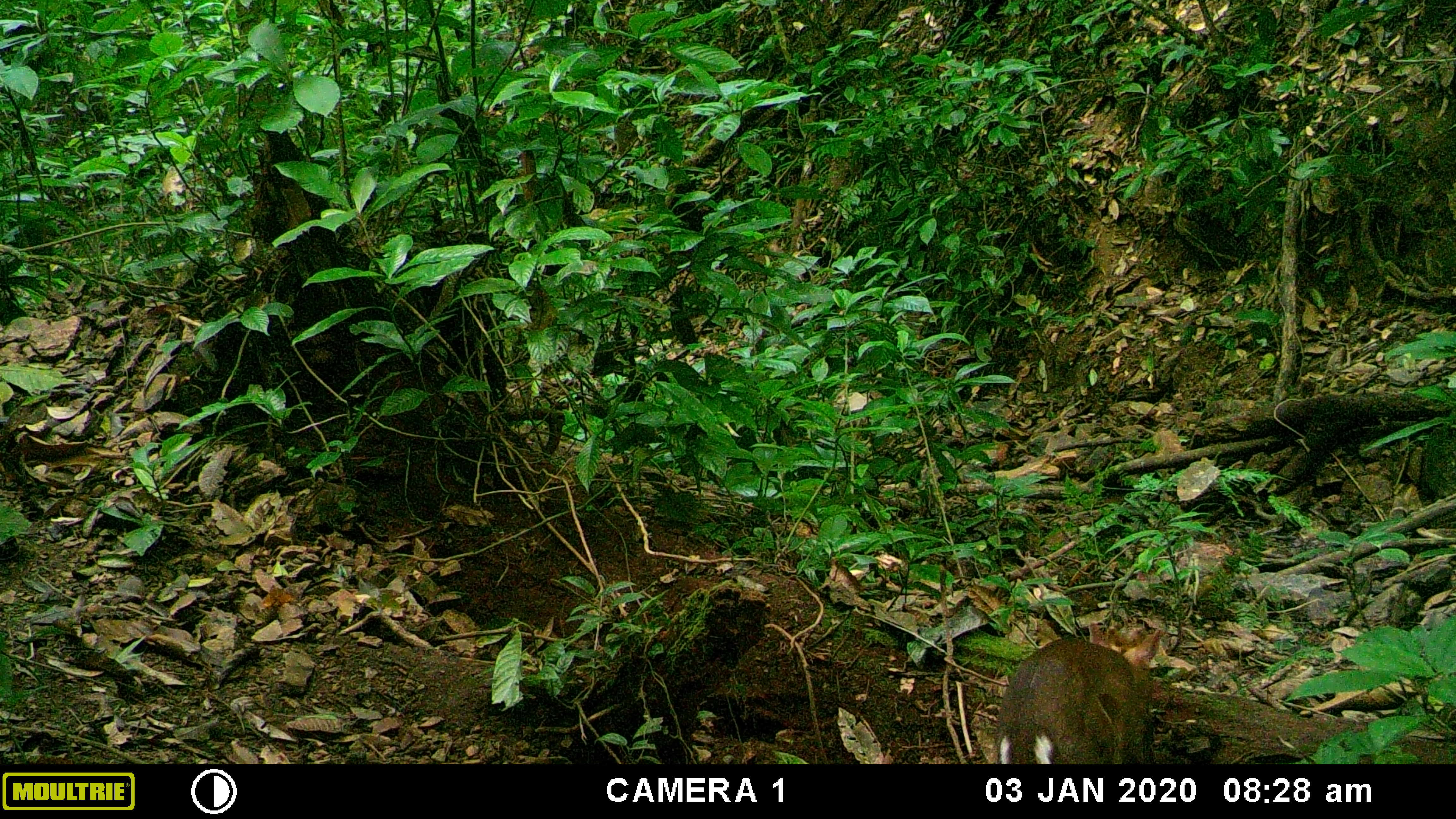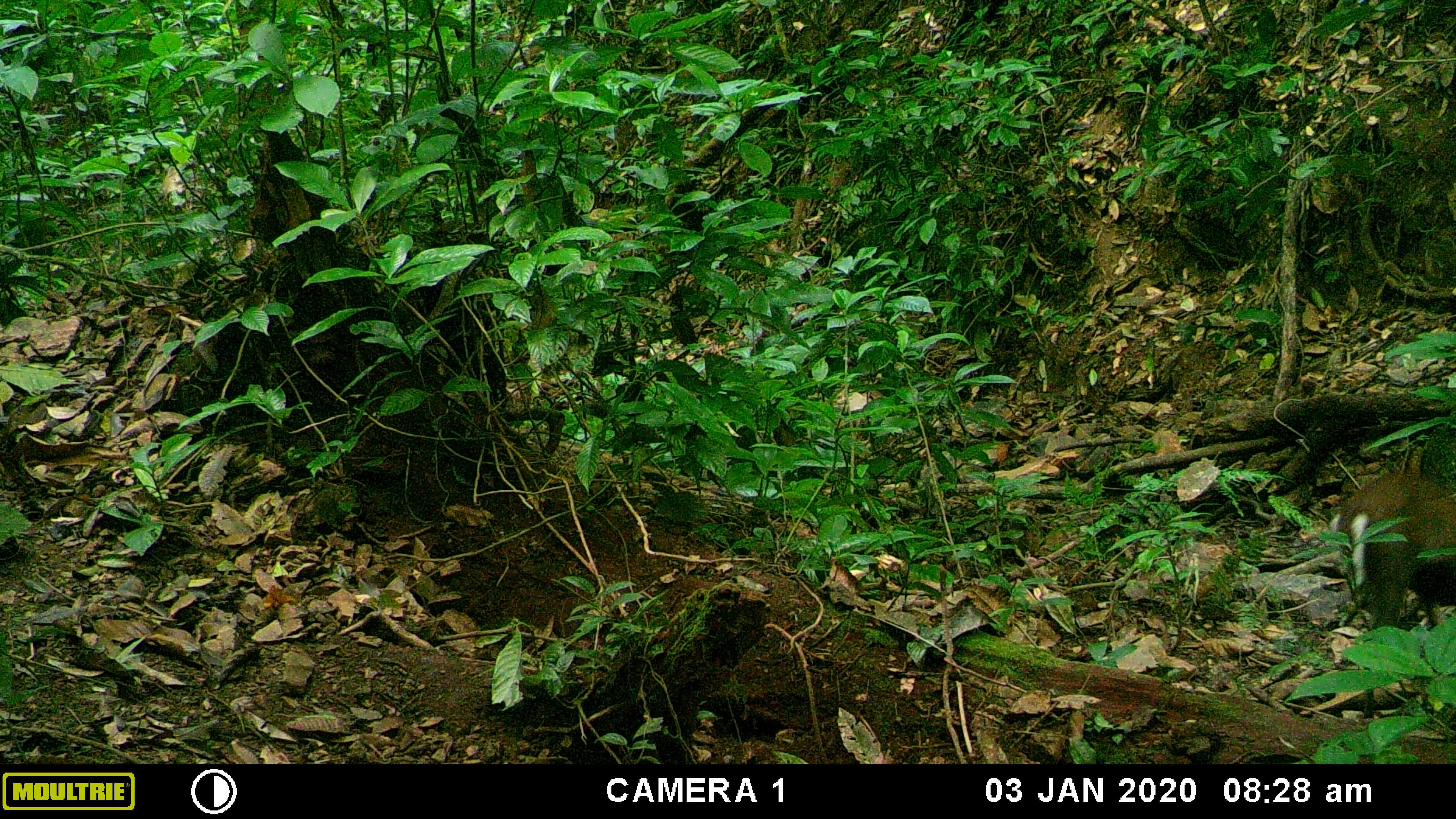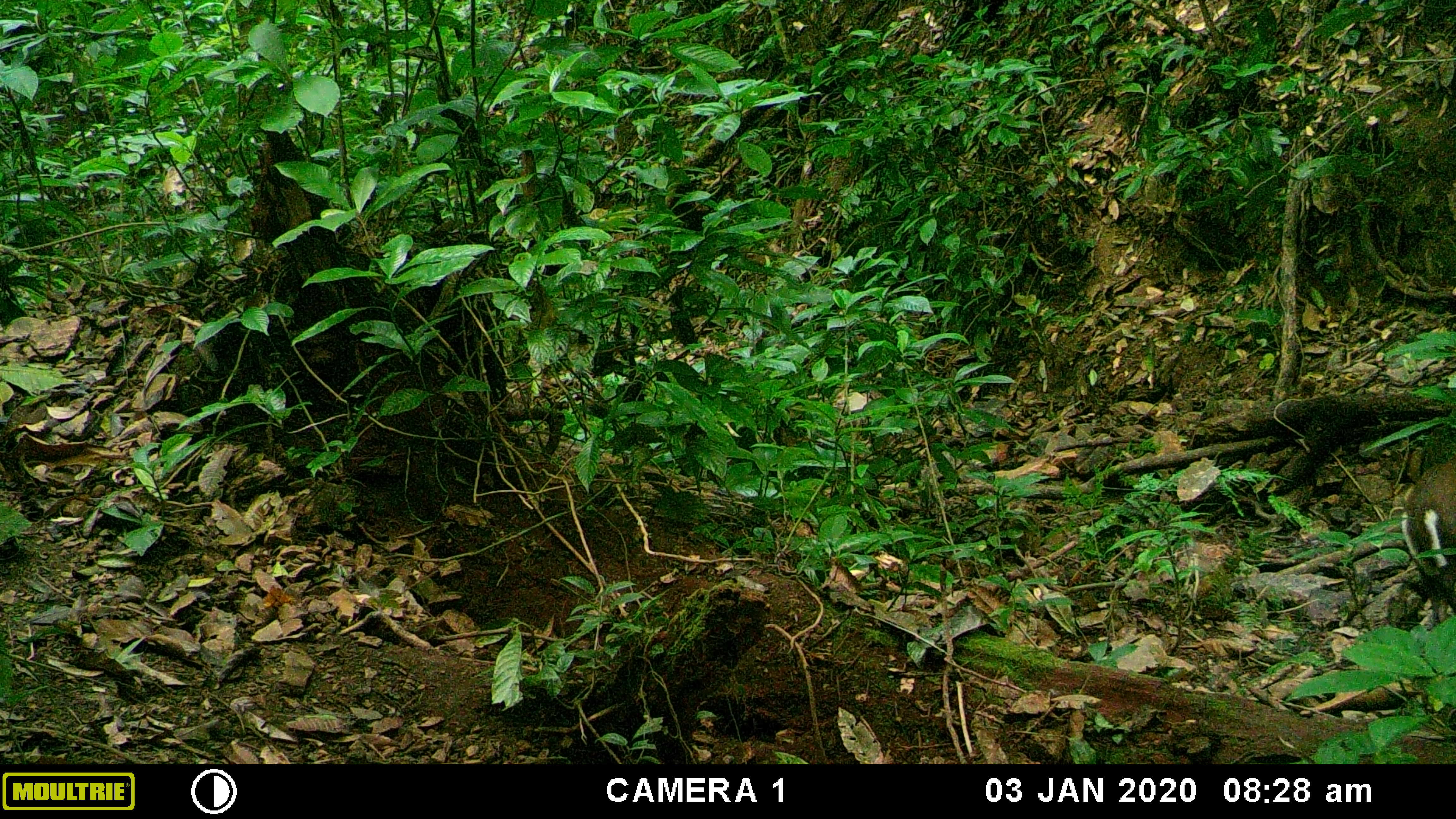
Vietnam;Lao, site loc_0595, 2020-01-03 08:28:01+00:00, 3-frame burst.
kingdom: Animalia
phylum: Chordata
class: Mammalia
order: Artiodactyla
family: Cervidae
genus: Muntiacus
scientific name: Muntiacus rooseveltorum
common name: roosevelt's muntjac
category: roosevelts muntjac group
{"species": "roosevelts muntjac group (roosevelt's muntjac) (Muntiacus rooseveltorum)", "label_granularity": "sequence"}